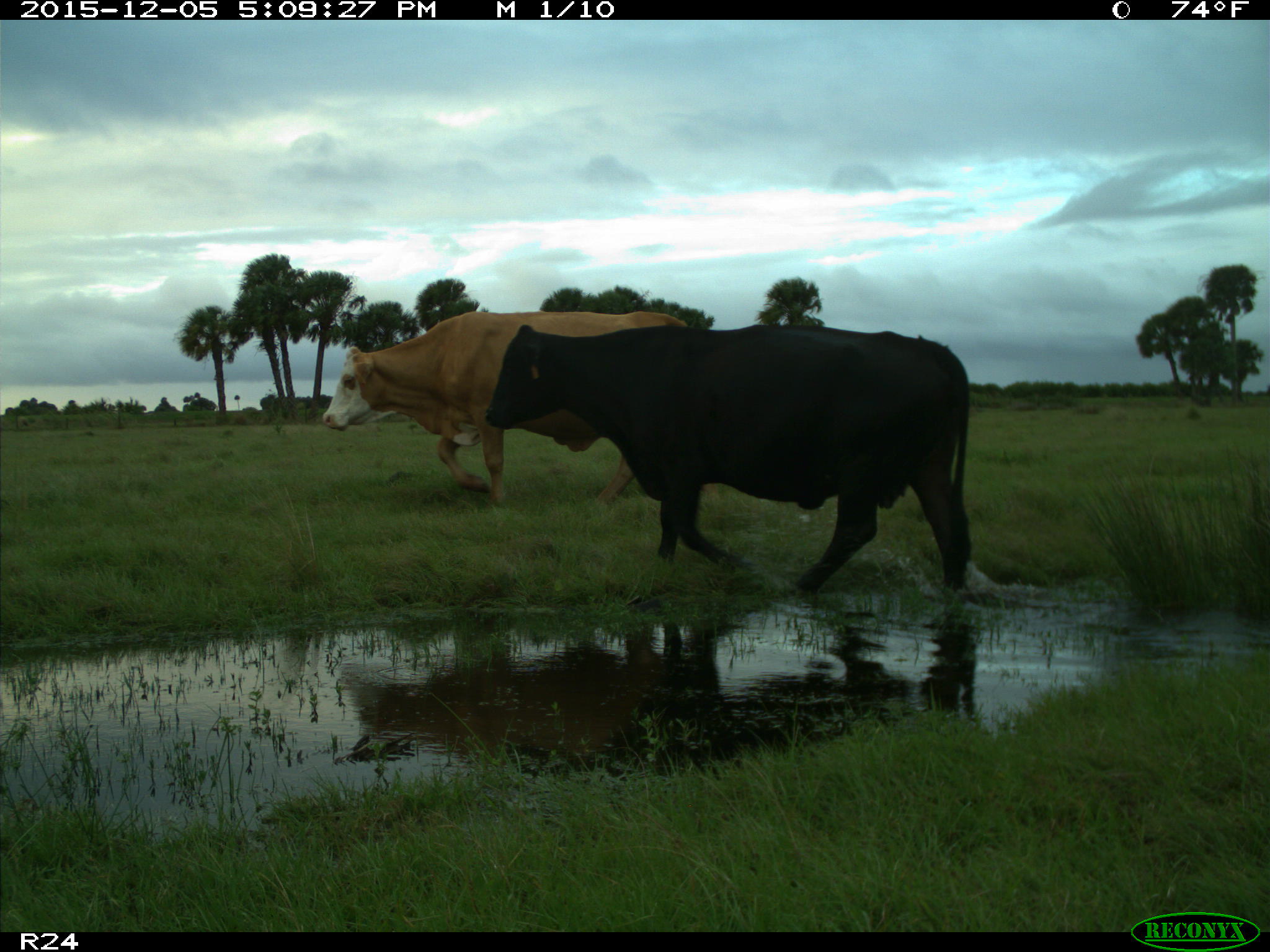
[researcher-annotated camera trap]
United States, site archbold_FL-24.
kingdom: Animalia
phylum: Chordata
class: Mammalia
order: Artiodactyla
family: Bovidae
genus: Bos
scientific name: Bos taurus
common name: domestic cow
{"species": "Bos taurus (domestic cow)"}